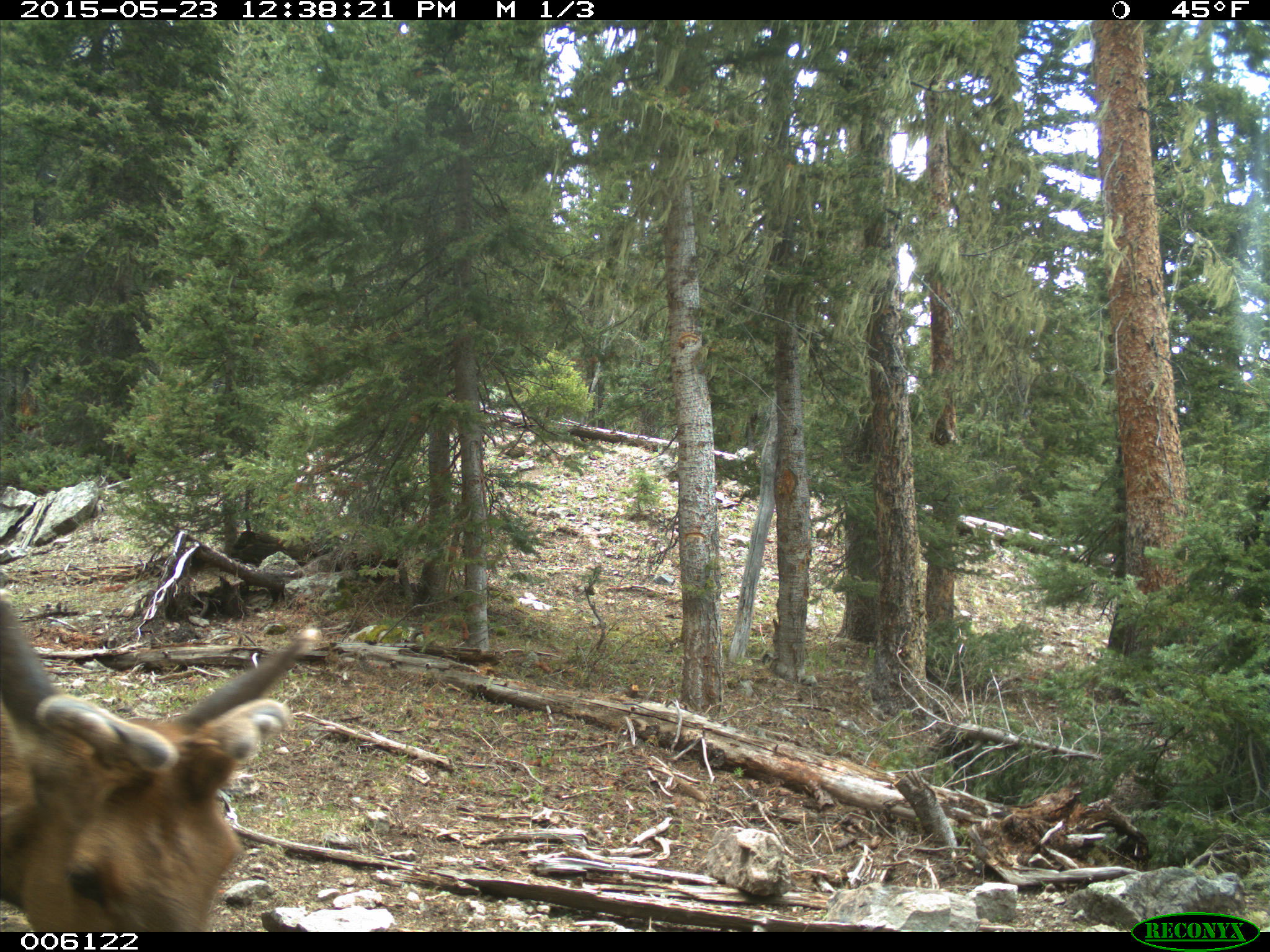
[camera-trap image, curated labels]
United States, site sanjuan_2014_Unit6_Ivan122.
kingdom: Animalia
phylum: Chordata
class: Mammalia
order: Artiodactyla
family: Cervidae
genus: Cervus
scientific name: Cervus elaphus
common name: red deer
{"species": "Cervus elaphus (red deer)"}